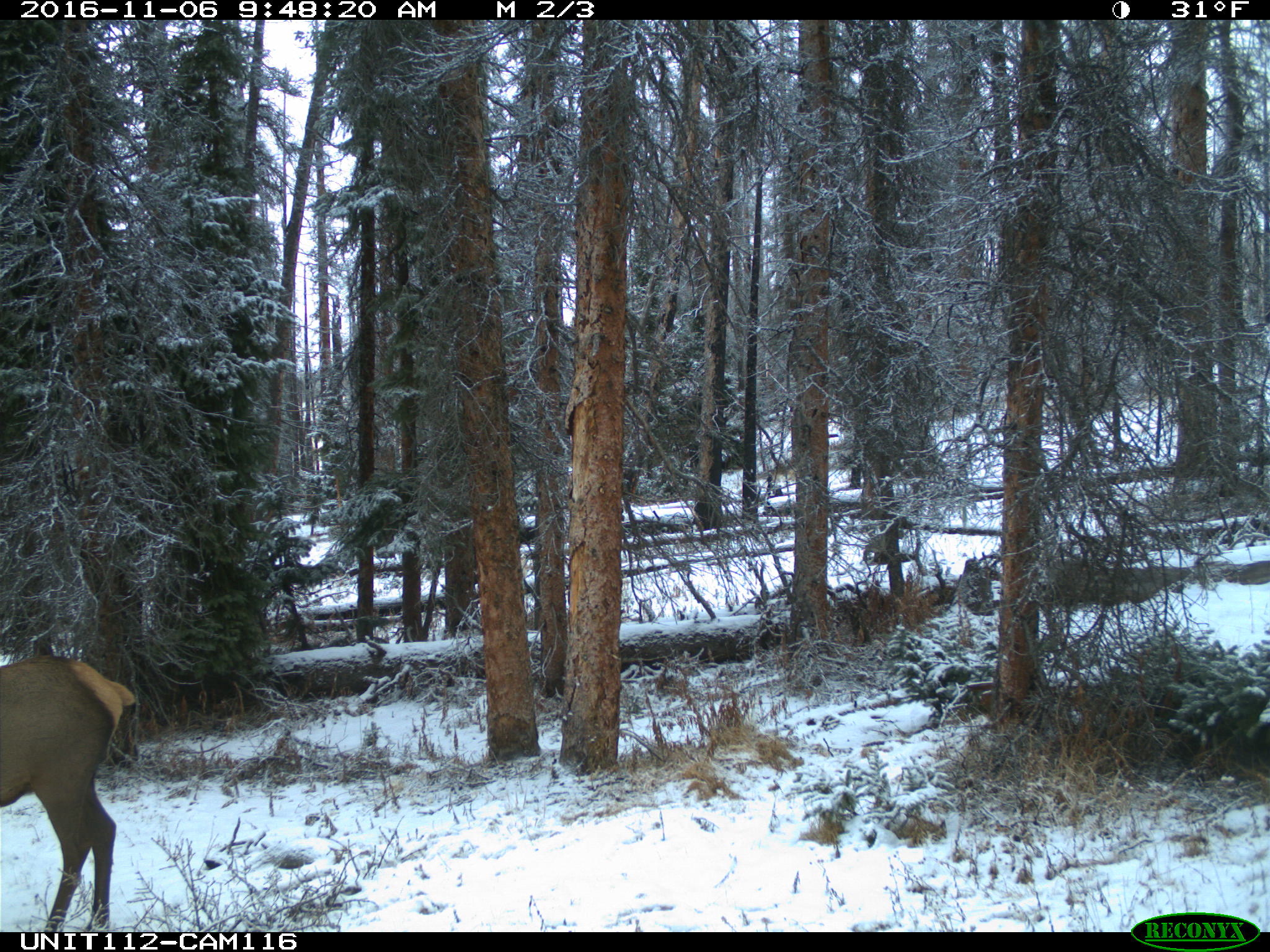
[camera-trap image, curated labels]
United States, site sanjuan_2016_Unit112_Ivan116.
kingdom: Animalia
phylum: Chordata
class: Mammalia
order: Artiodactyla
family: Cervidae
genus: Cervus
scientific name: Cervus elaphus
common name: red deer